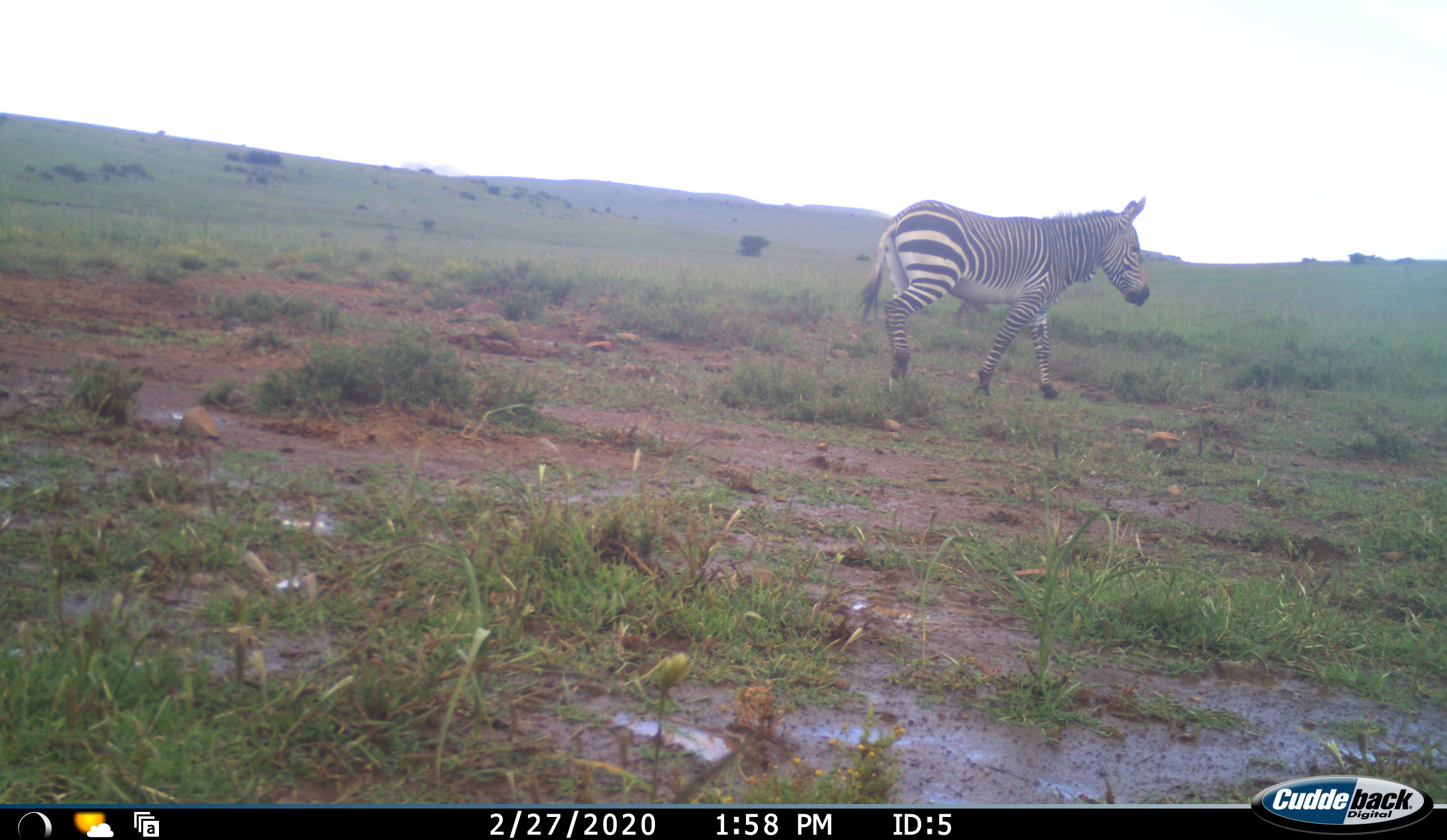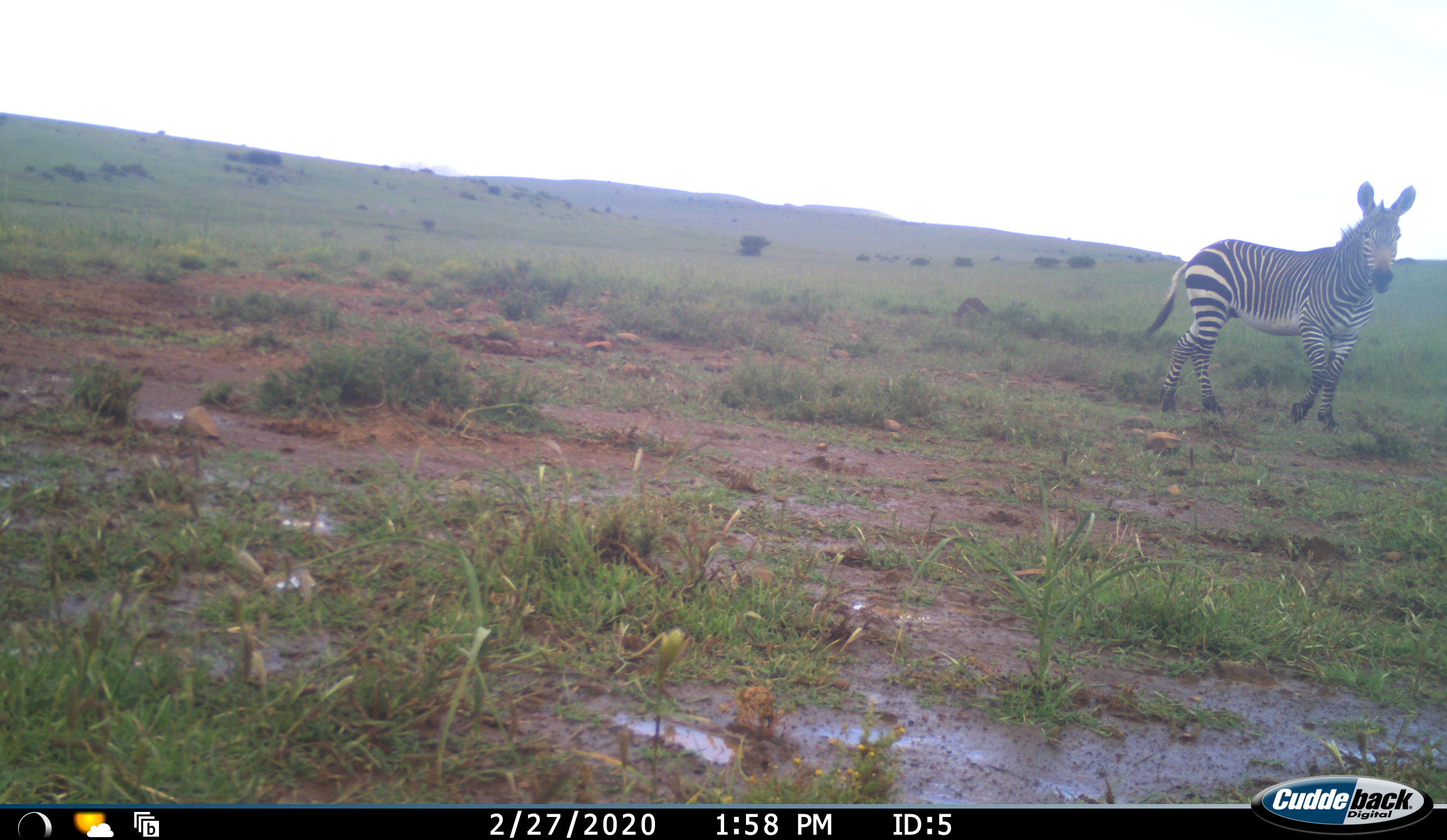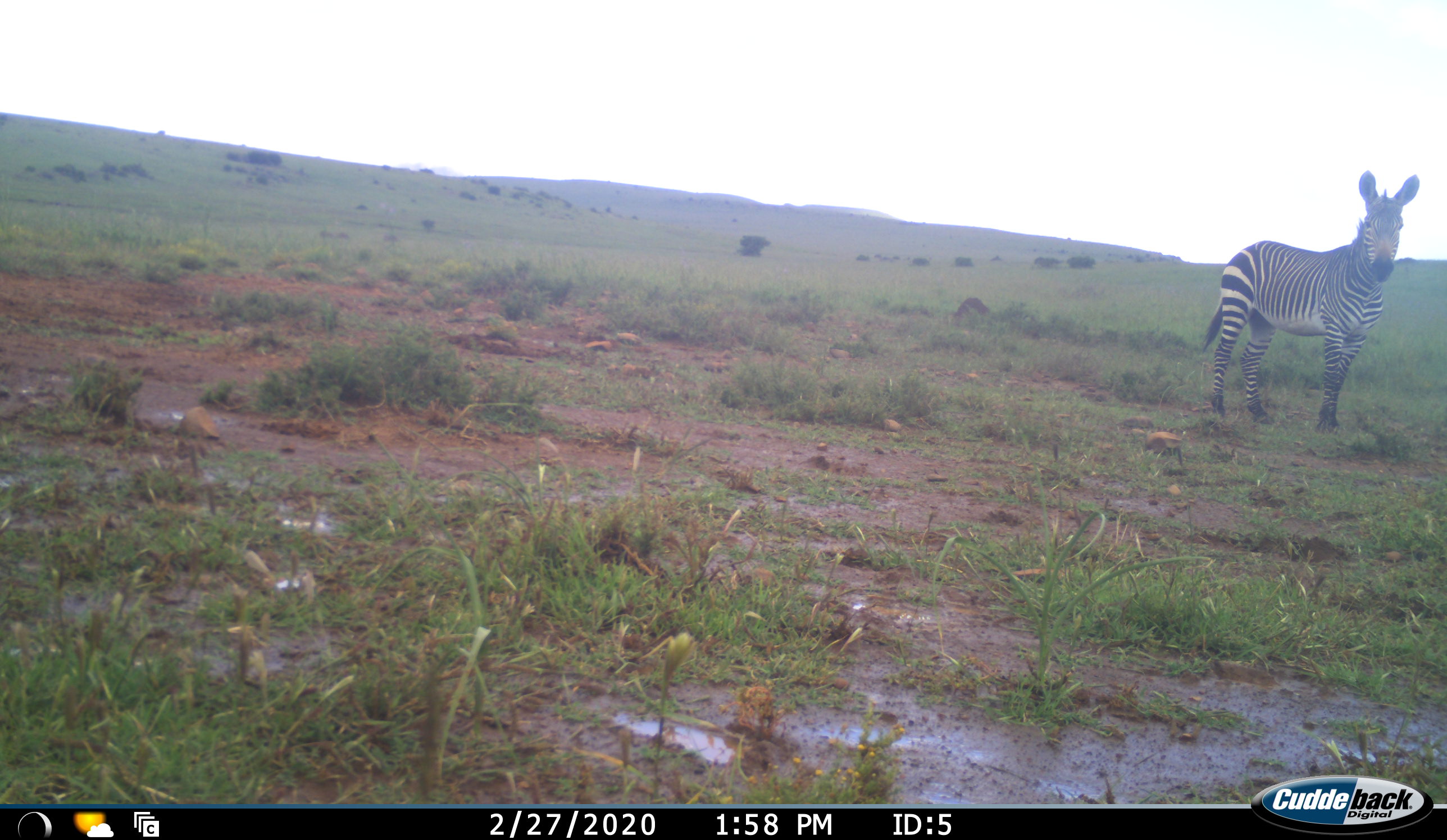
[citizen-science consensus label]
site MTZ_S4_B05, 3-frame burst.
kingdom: Animalia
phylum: Chordata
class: Mammalia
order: Perissodactyla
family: Equidae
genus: Equus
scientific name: Equus zebra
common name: mountain zebra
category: zebramountain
Zebramountain (mountain zebra) (Equus zebra), count 1. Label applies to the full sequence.